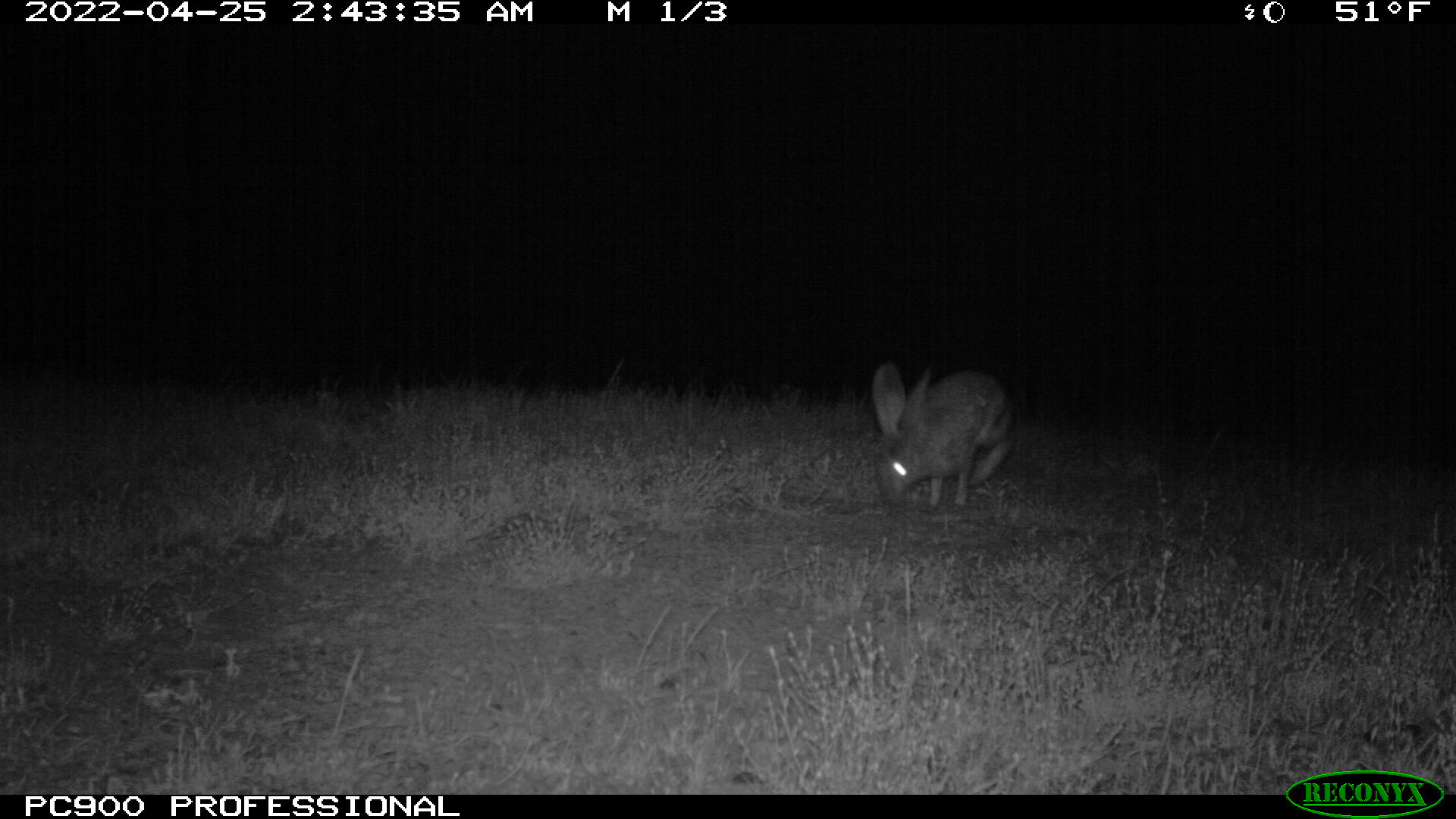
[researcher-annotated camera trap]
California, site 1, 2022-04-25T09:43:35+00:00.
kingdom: Animalia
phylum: Chordata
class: Mammalia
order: Lagomorpha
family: Leporidae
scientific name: Leporidae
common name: rabbit